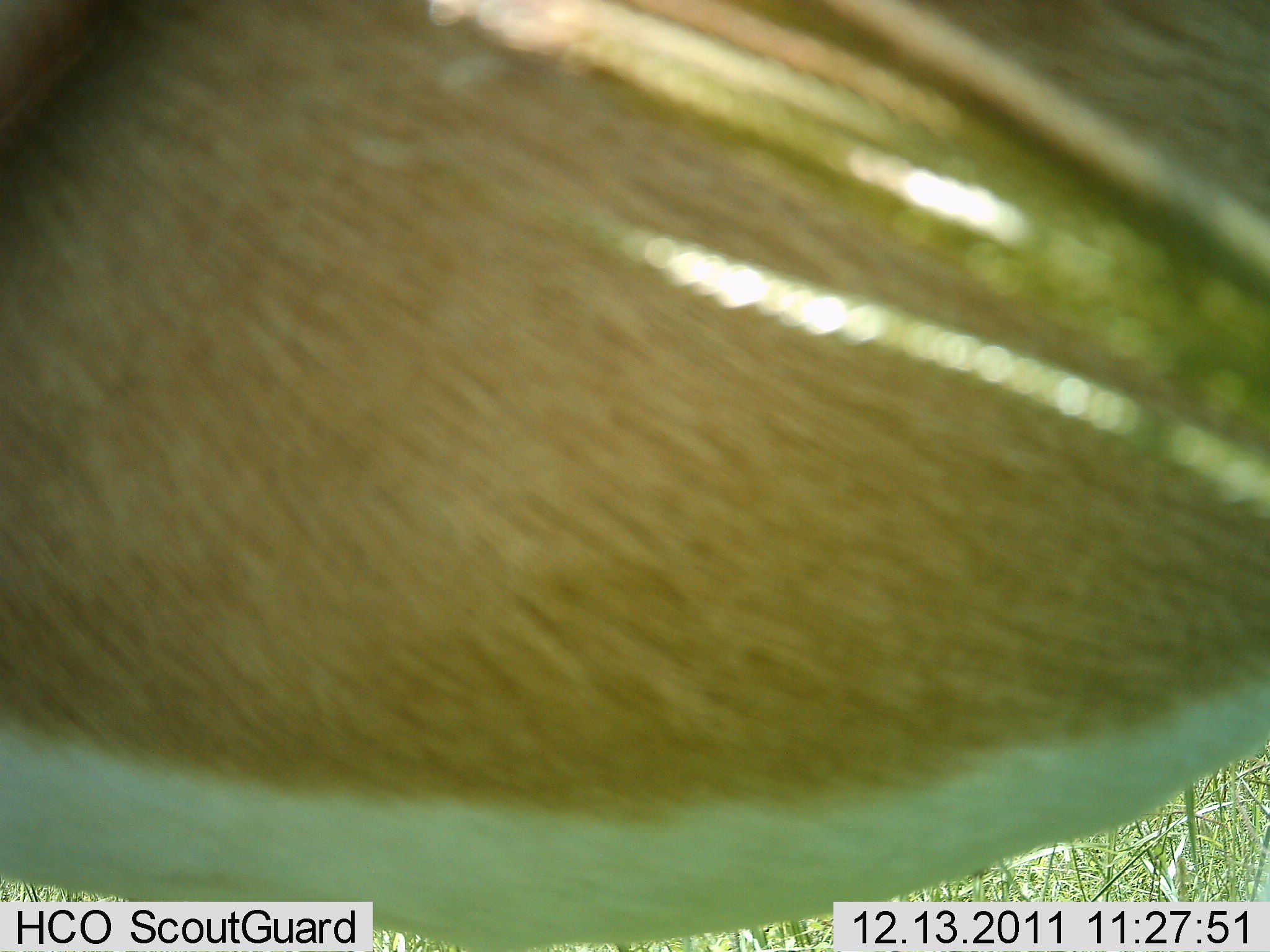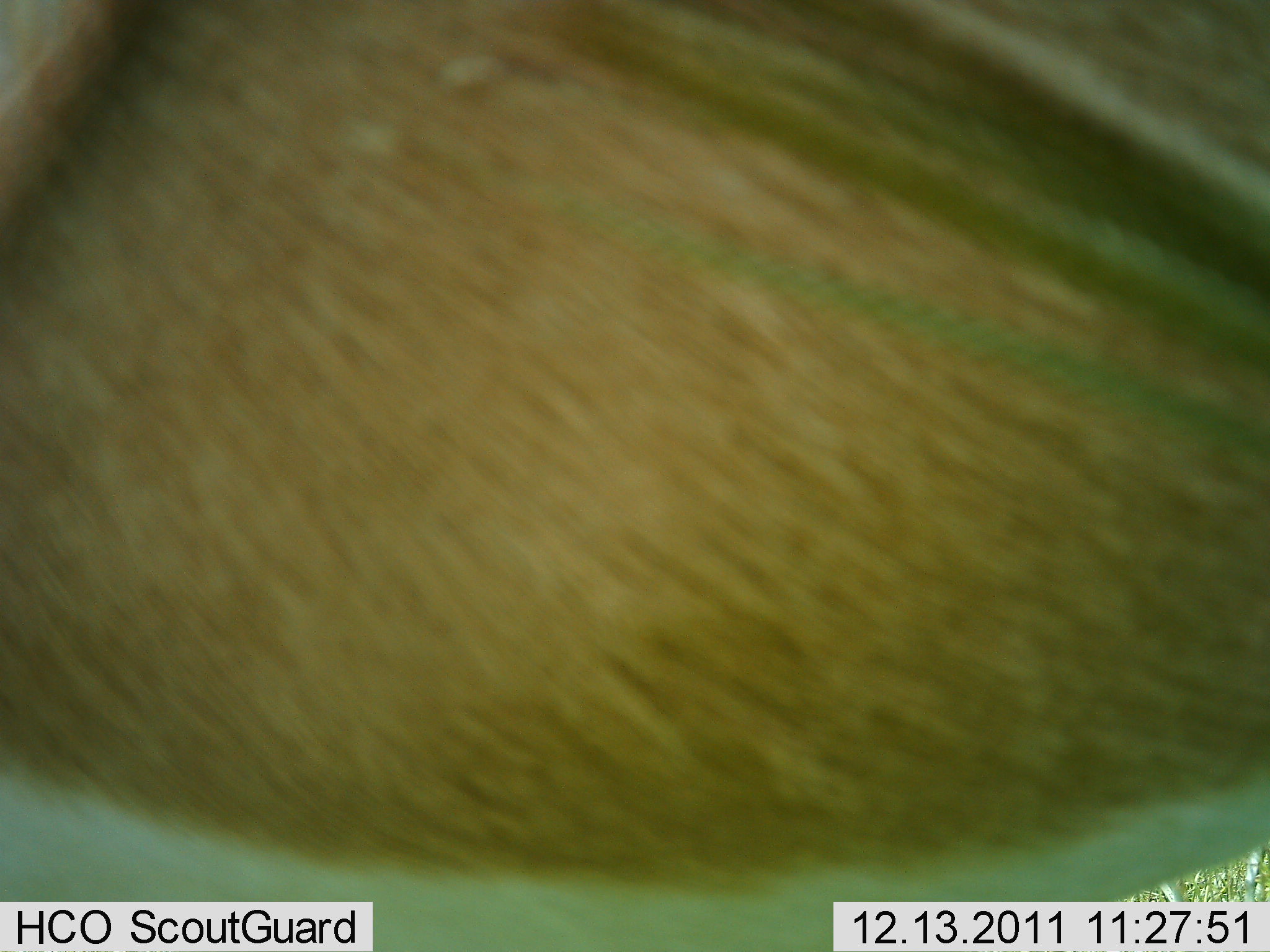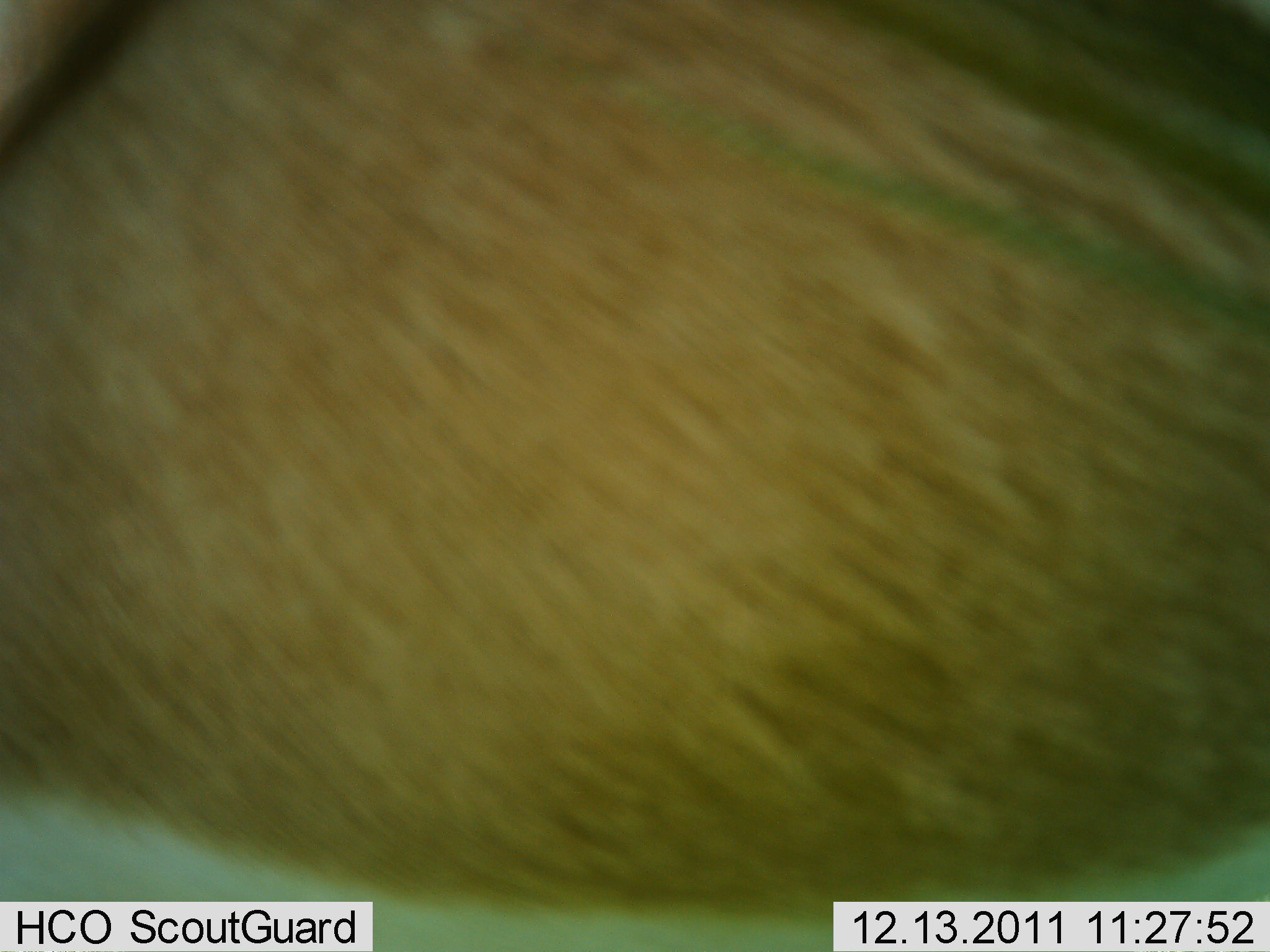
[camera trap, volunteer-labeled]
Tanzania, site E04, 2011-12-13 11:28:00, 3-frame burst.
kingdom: Animalia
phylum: Chordata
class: Mammalia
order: Artiodactyla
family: Bovidae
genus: Nanger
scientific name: Nanger granti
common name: grant's gazelle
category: gazellegrants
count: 1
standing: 80%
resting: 10%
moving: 10%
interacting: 0%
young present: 0%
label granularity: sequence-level